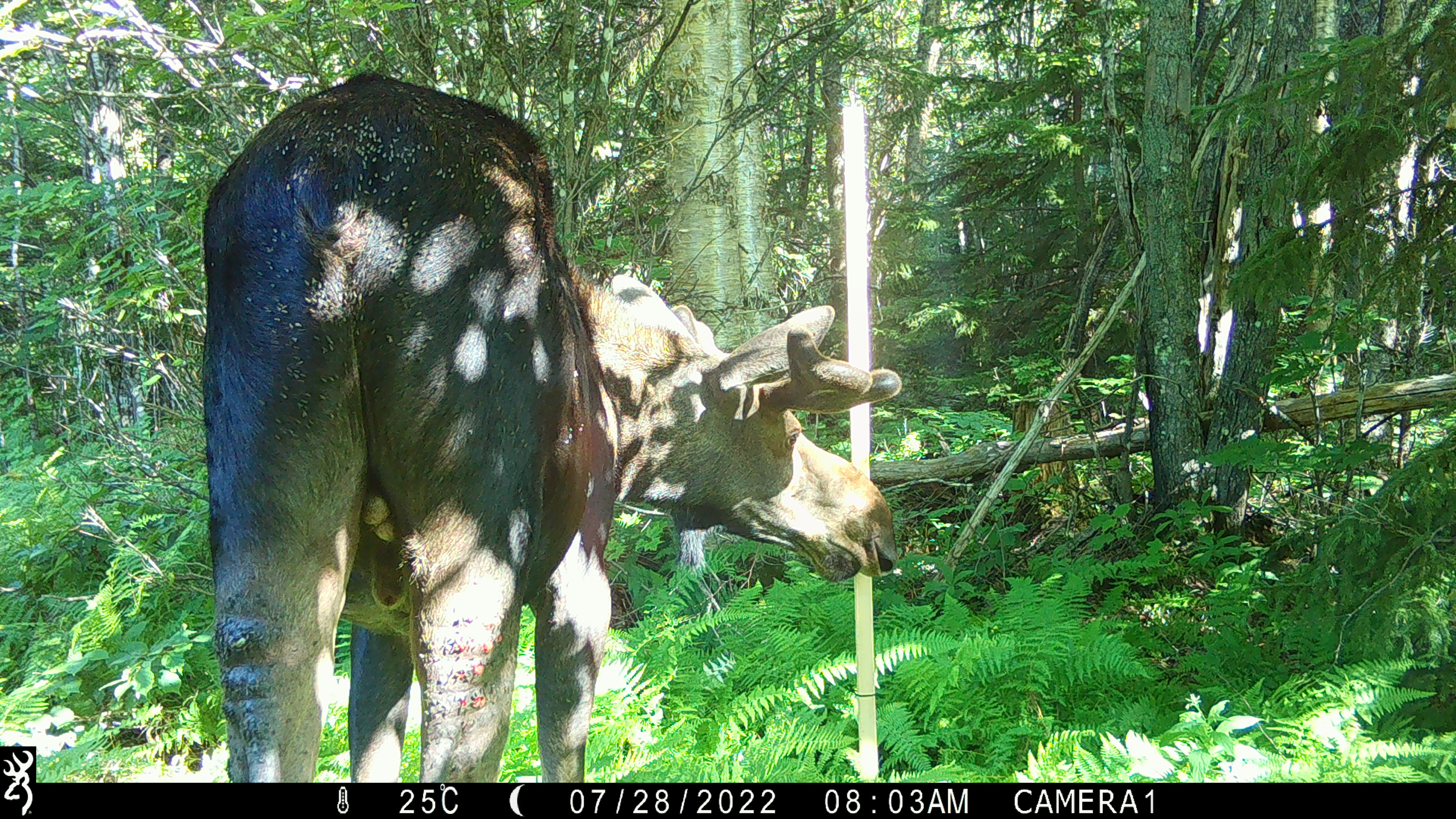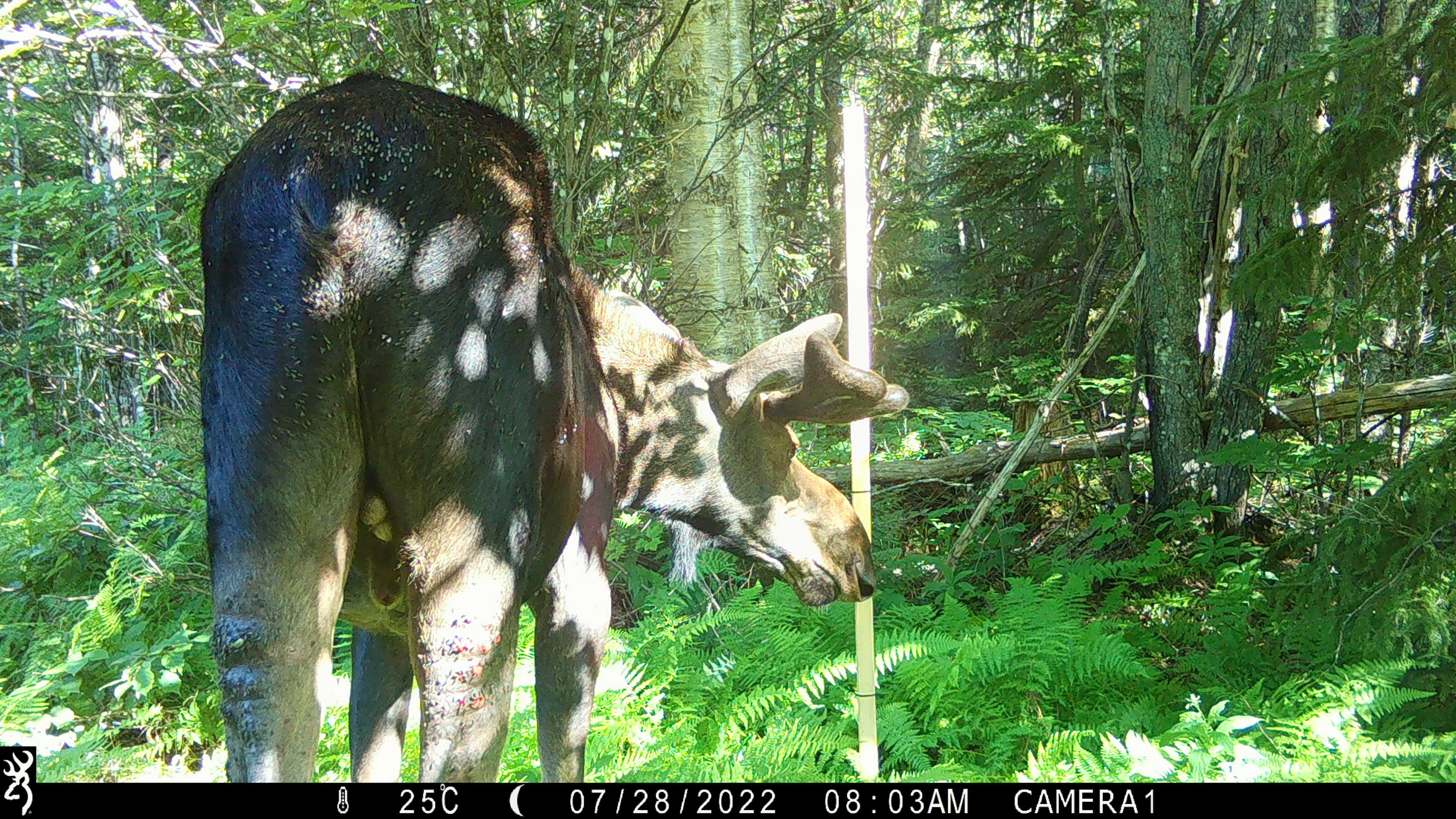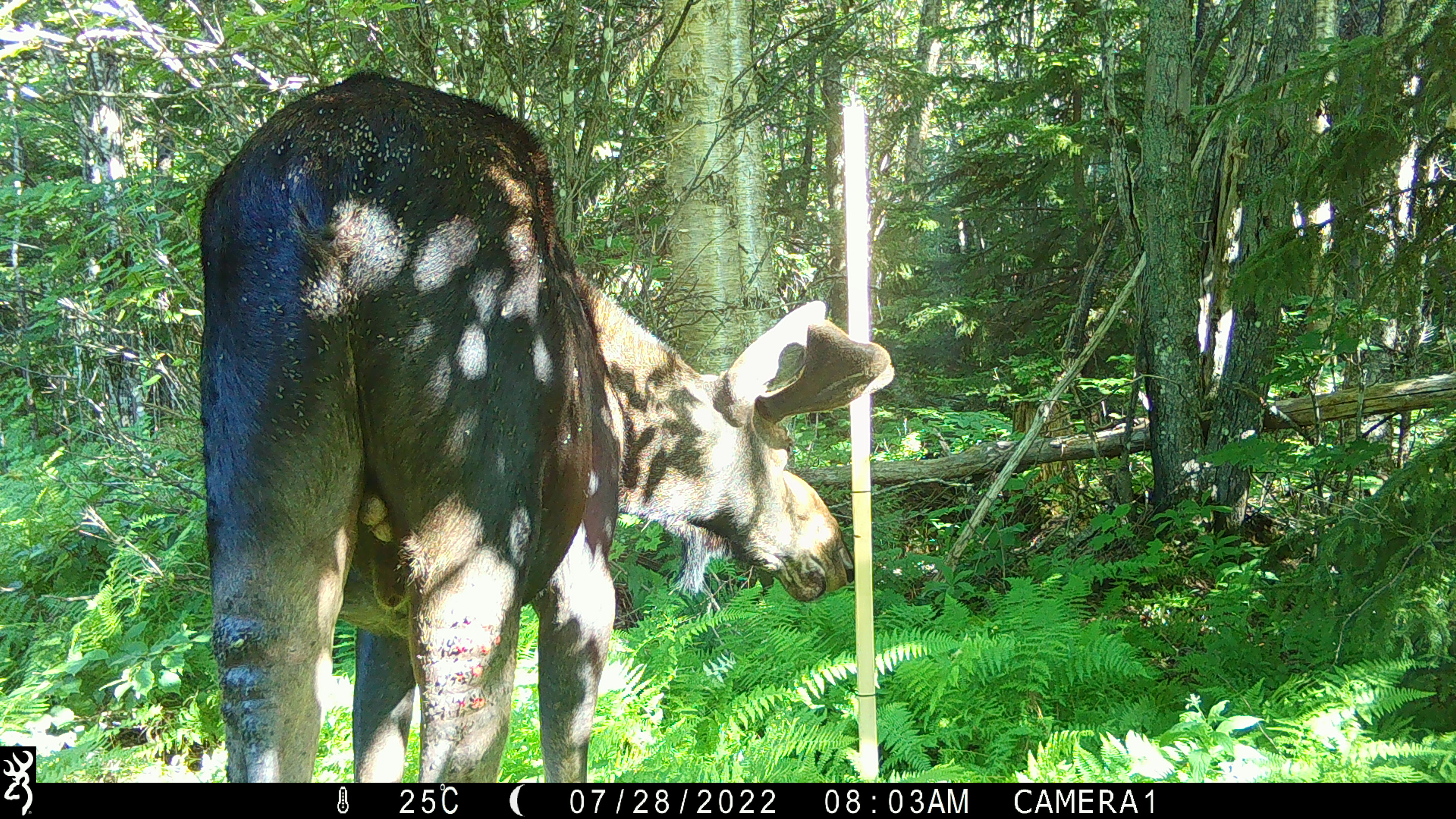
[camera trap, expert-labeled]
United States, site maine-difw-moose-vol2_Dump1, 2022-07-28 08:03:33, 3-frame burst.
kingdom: Animalia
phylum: Chordata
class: Mammalia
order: Artiodactyla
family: Cervidae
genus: Alces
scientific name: Alces alces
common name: moose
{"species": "moose (Alces alces)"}